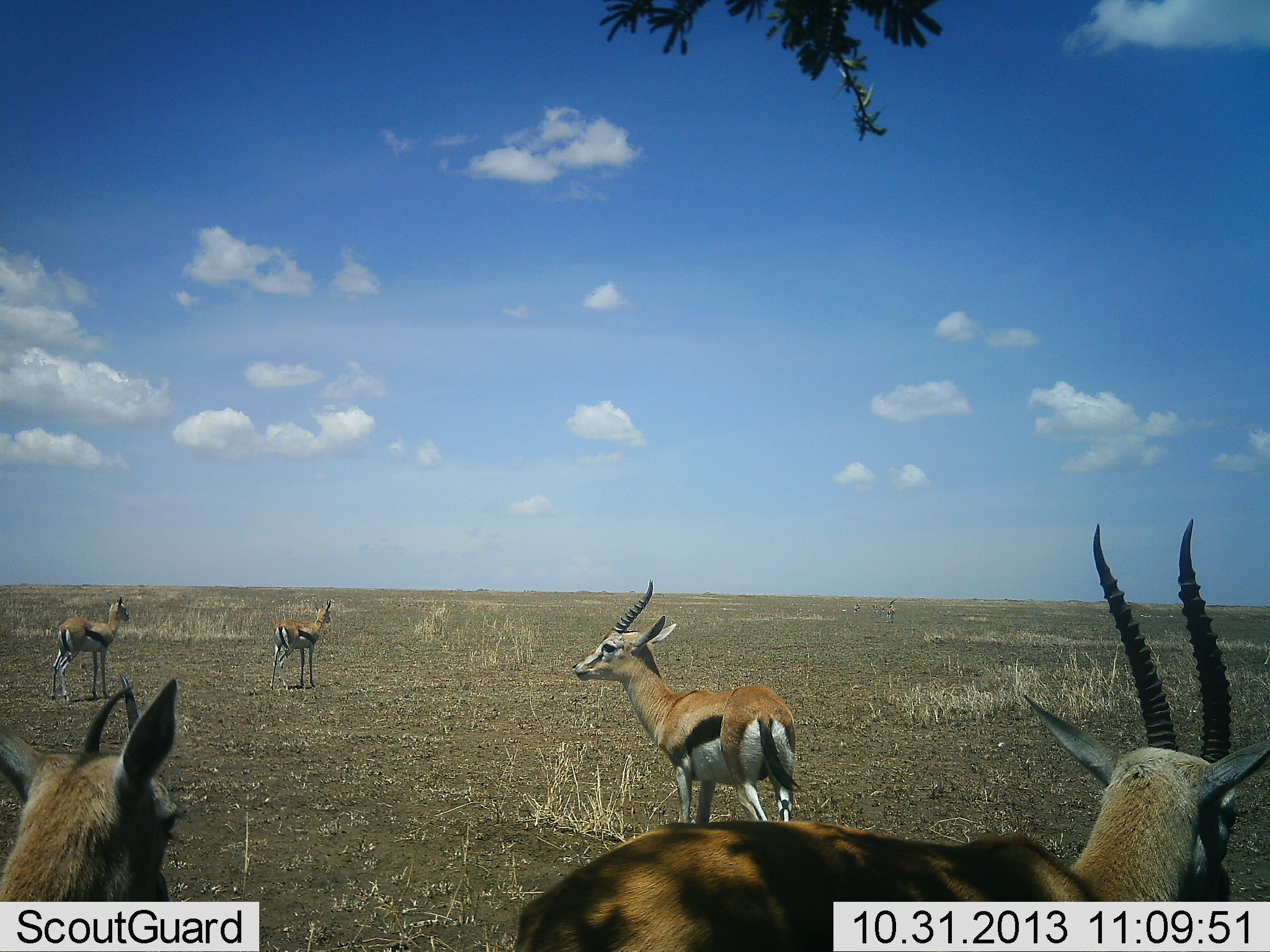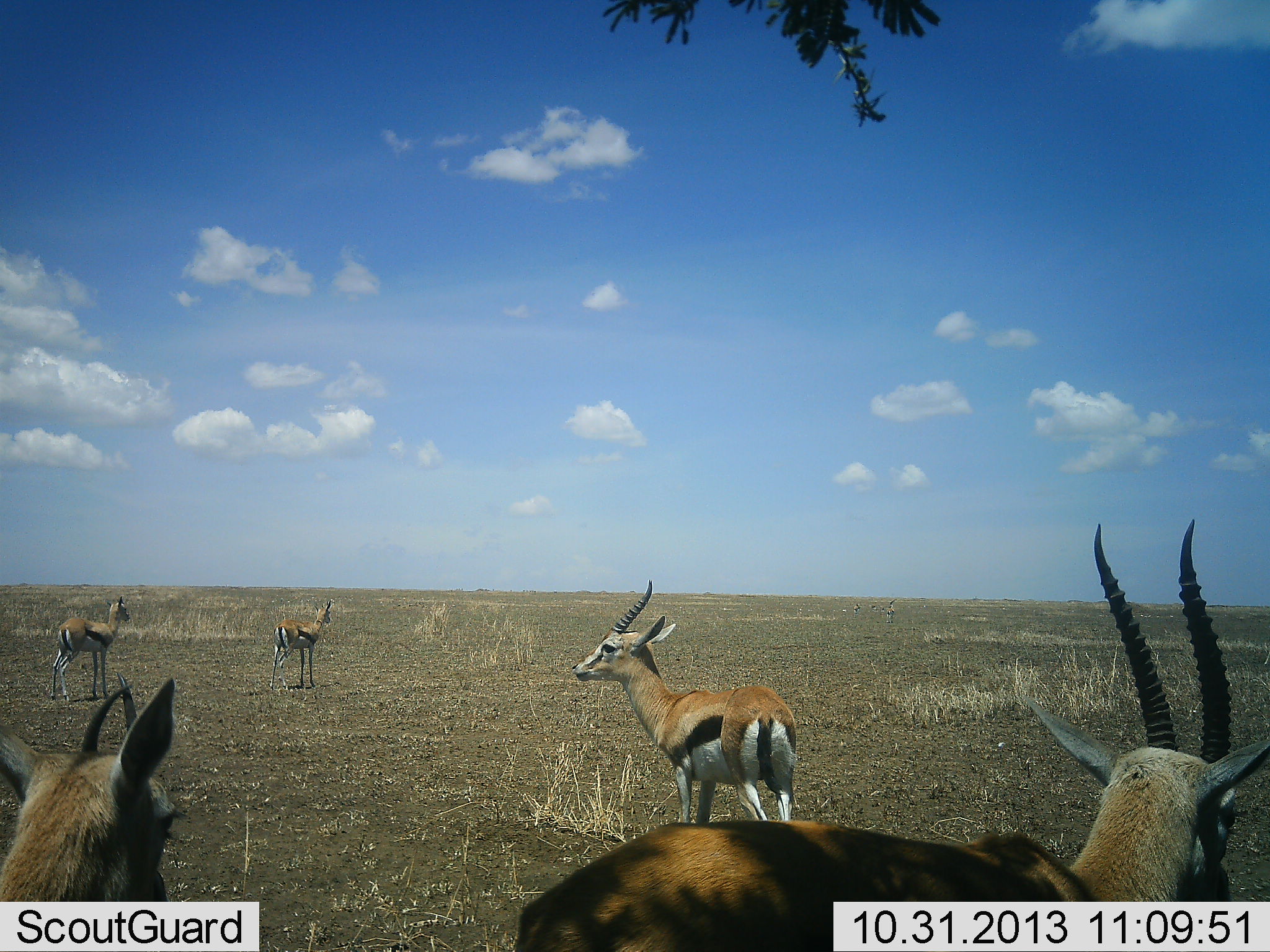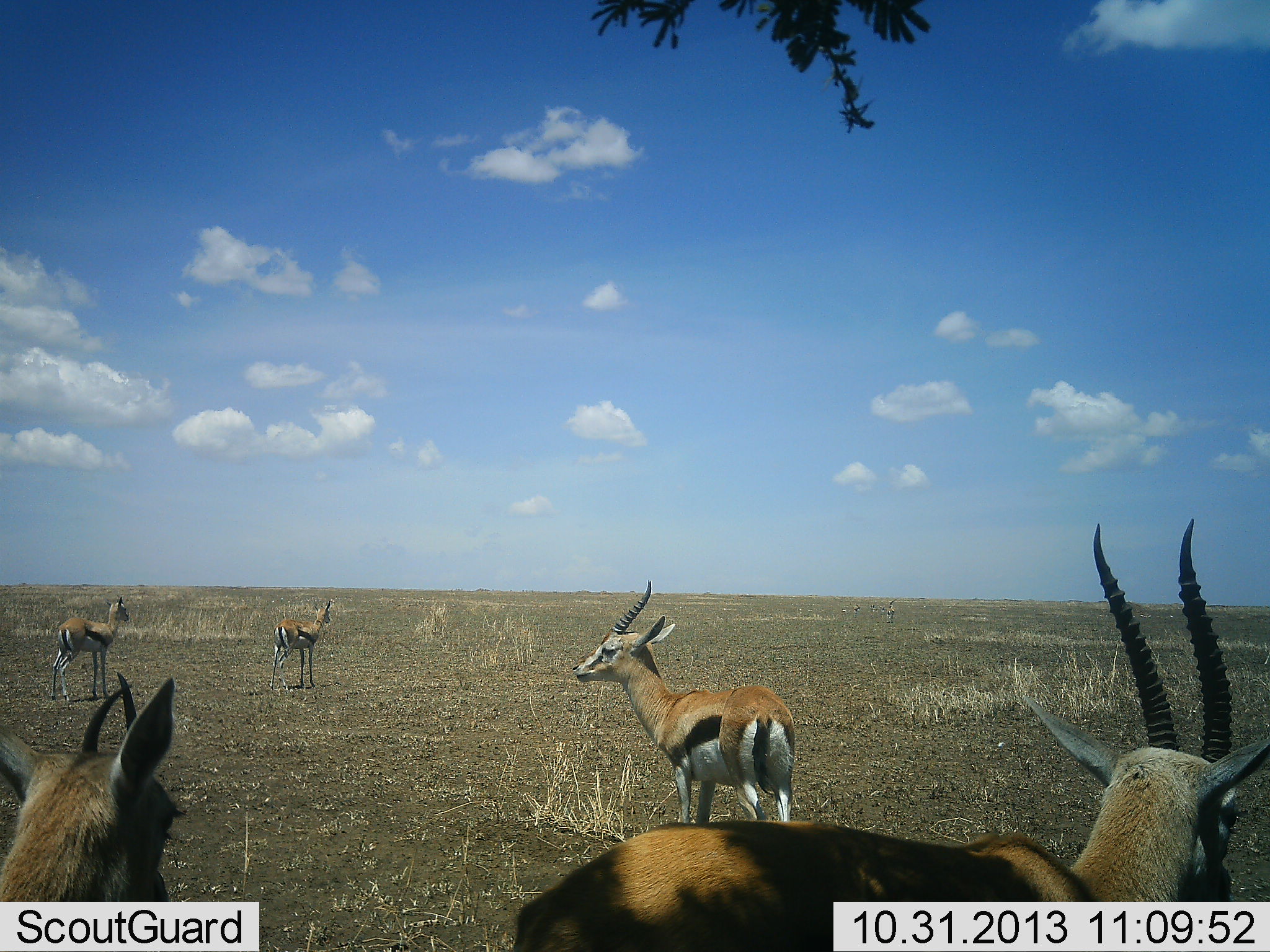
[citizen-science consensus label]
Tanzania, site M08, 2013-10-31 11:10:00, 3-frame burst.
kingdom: Animalia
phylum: Chordata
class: Mammalia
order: Artiodactyla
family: Bovidae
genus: Eudorcas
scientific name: Eudorcas thomsonii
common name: thomson's gazelle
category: gazellethomsons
Gazellethomsons (thomson's gazelle) (Eudorcas thomsonii), count 5. Behavior (volunteer vote fractions): standing 100%, resting 0%, moving 5%, interacting 5%. Young present (vote fraction): 10%. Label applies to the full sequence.